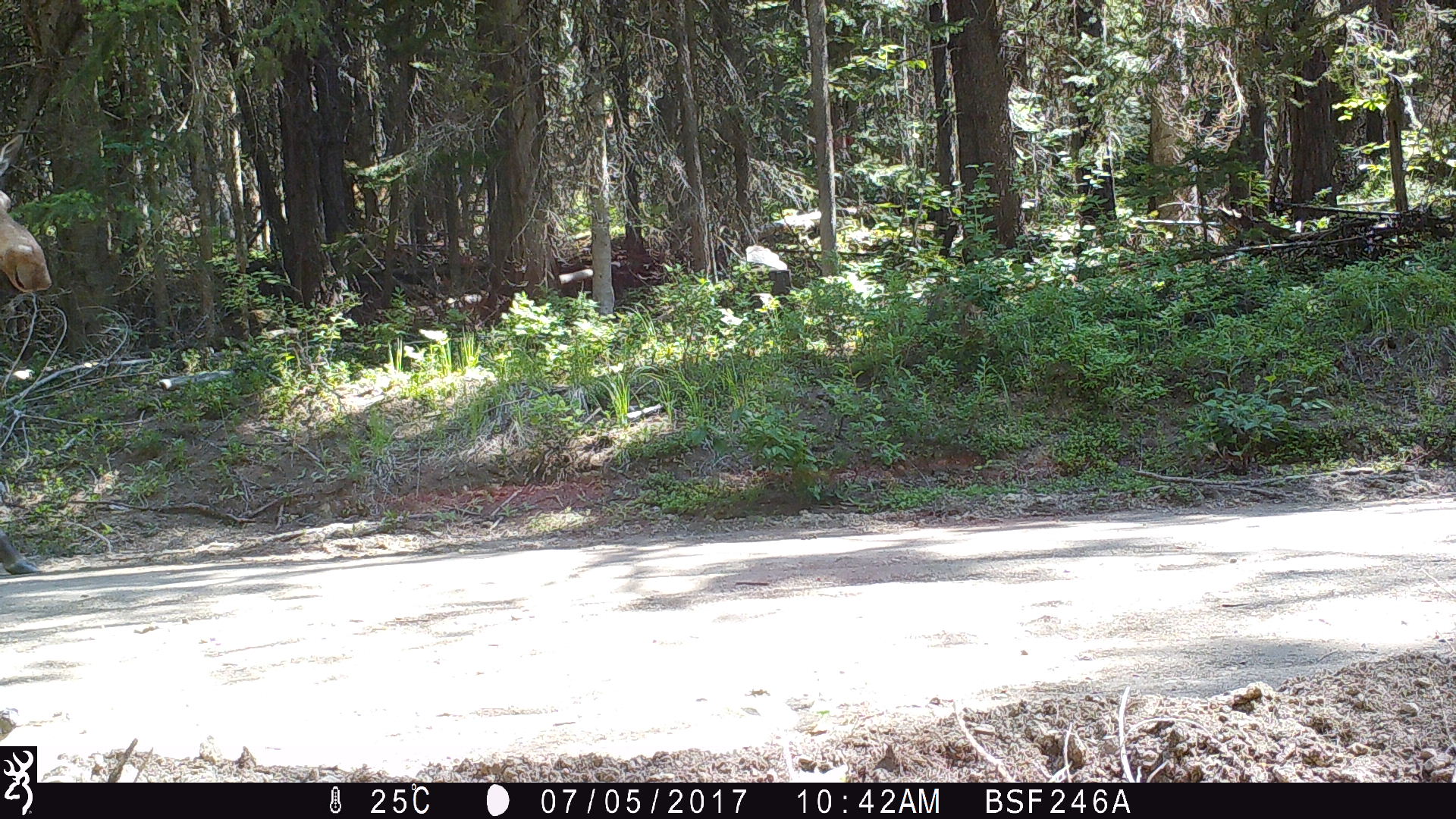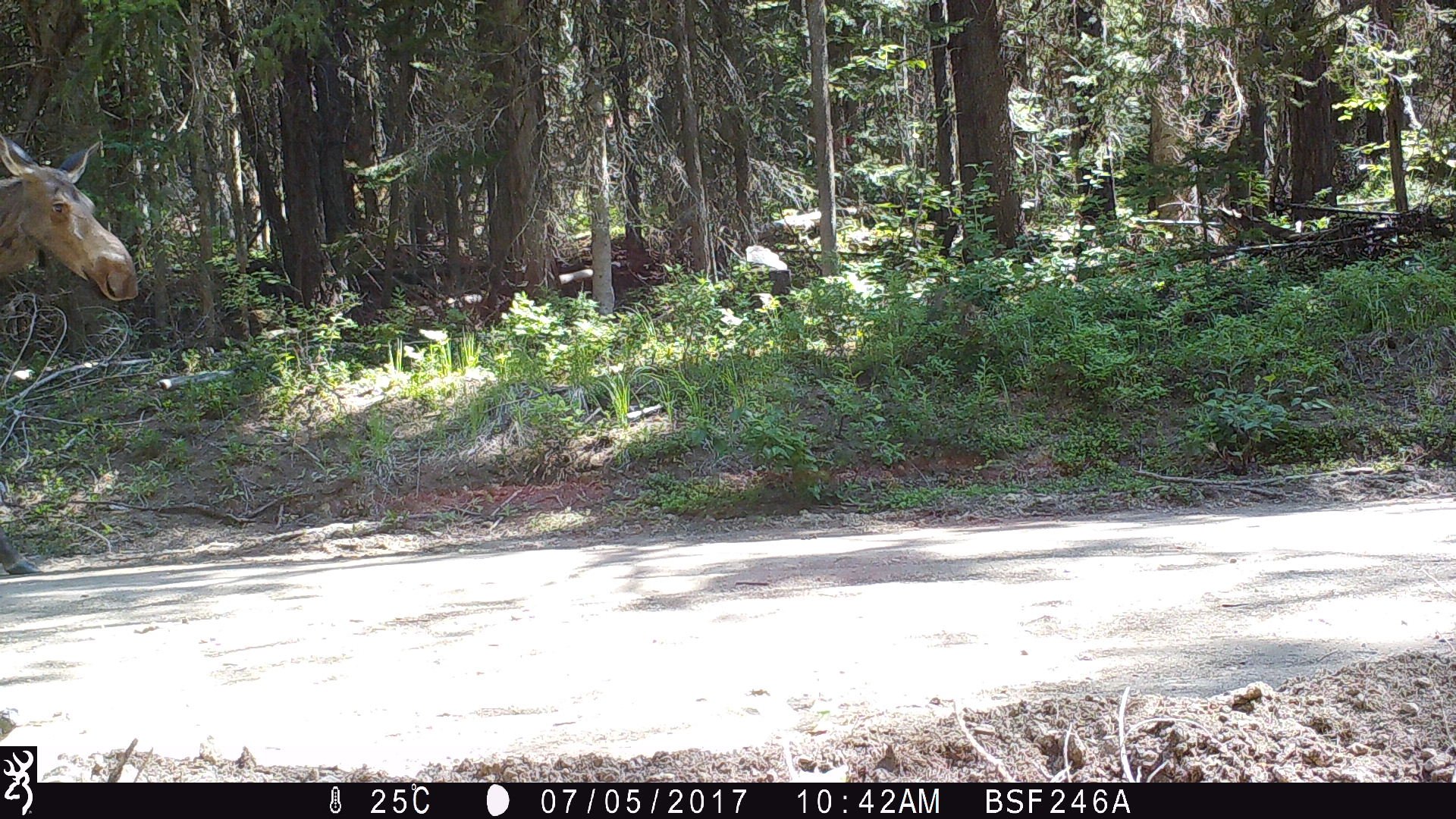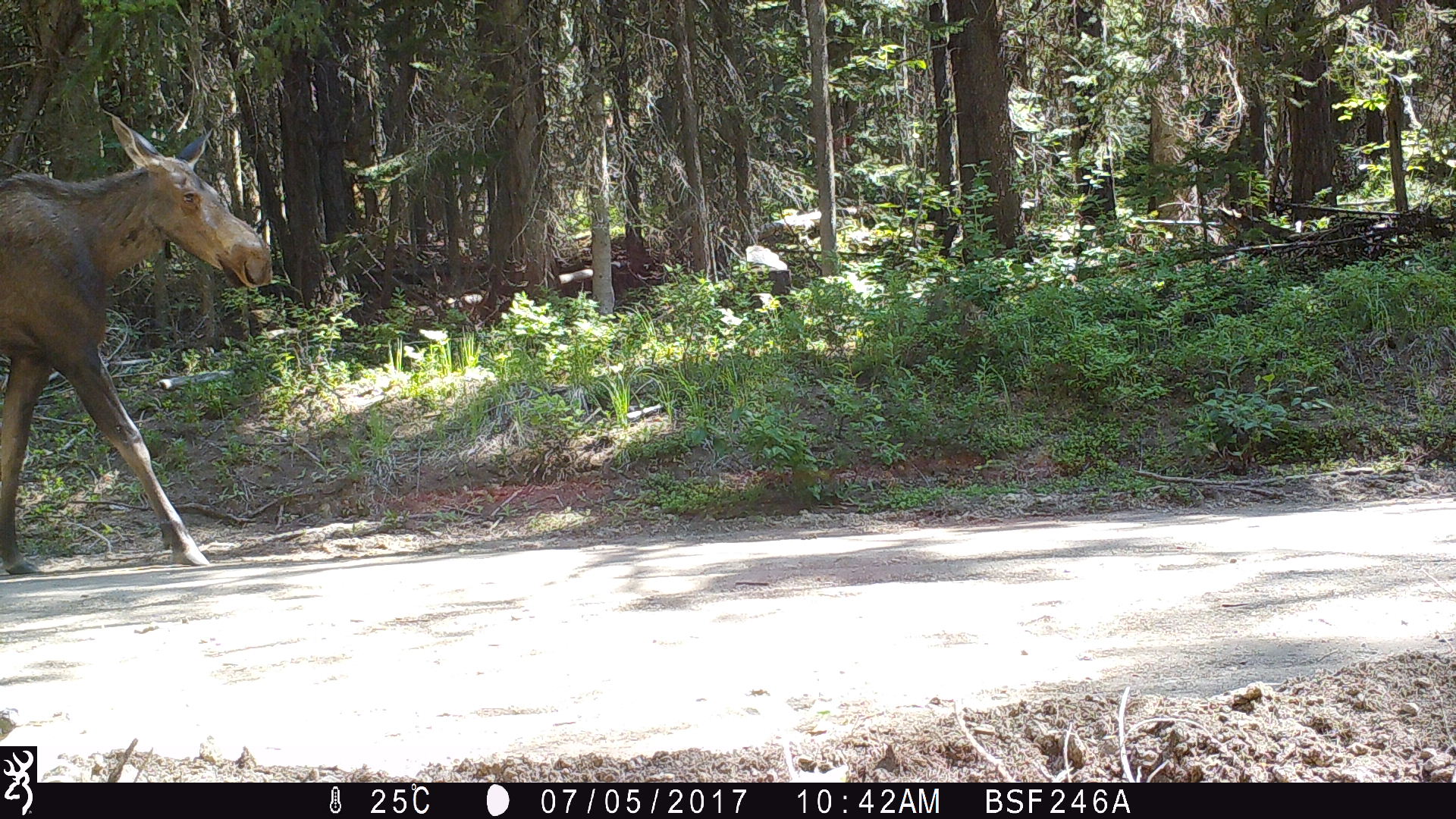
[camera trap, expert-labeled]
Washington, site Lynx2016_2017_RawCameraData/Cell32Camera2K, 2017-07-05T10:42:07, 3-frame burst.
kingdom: Animalia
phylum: Chordata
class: Mammalia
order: Artiodactyla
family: Cervidae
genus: Alces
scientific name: Alces alces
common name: moose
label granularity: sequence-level